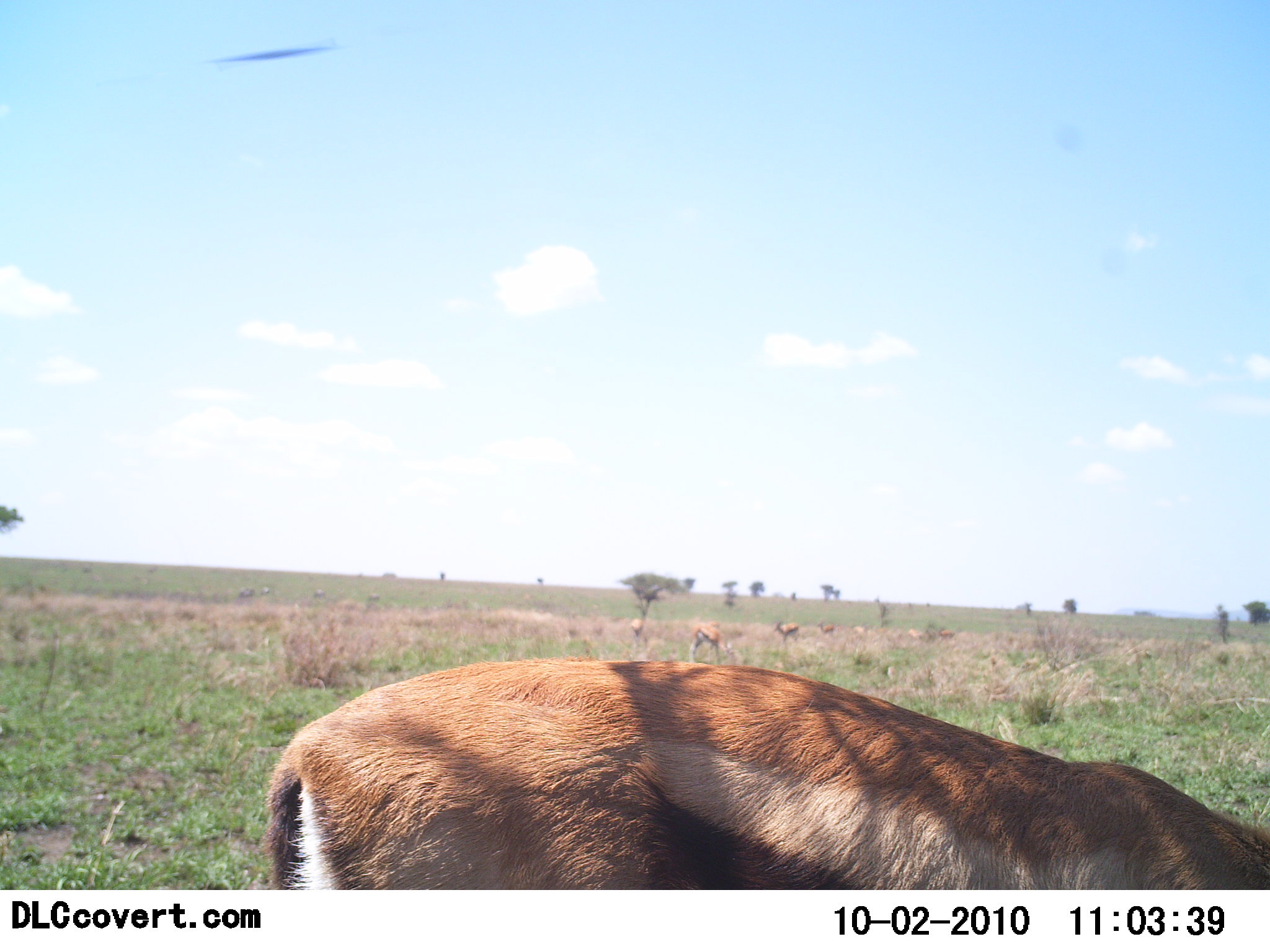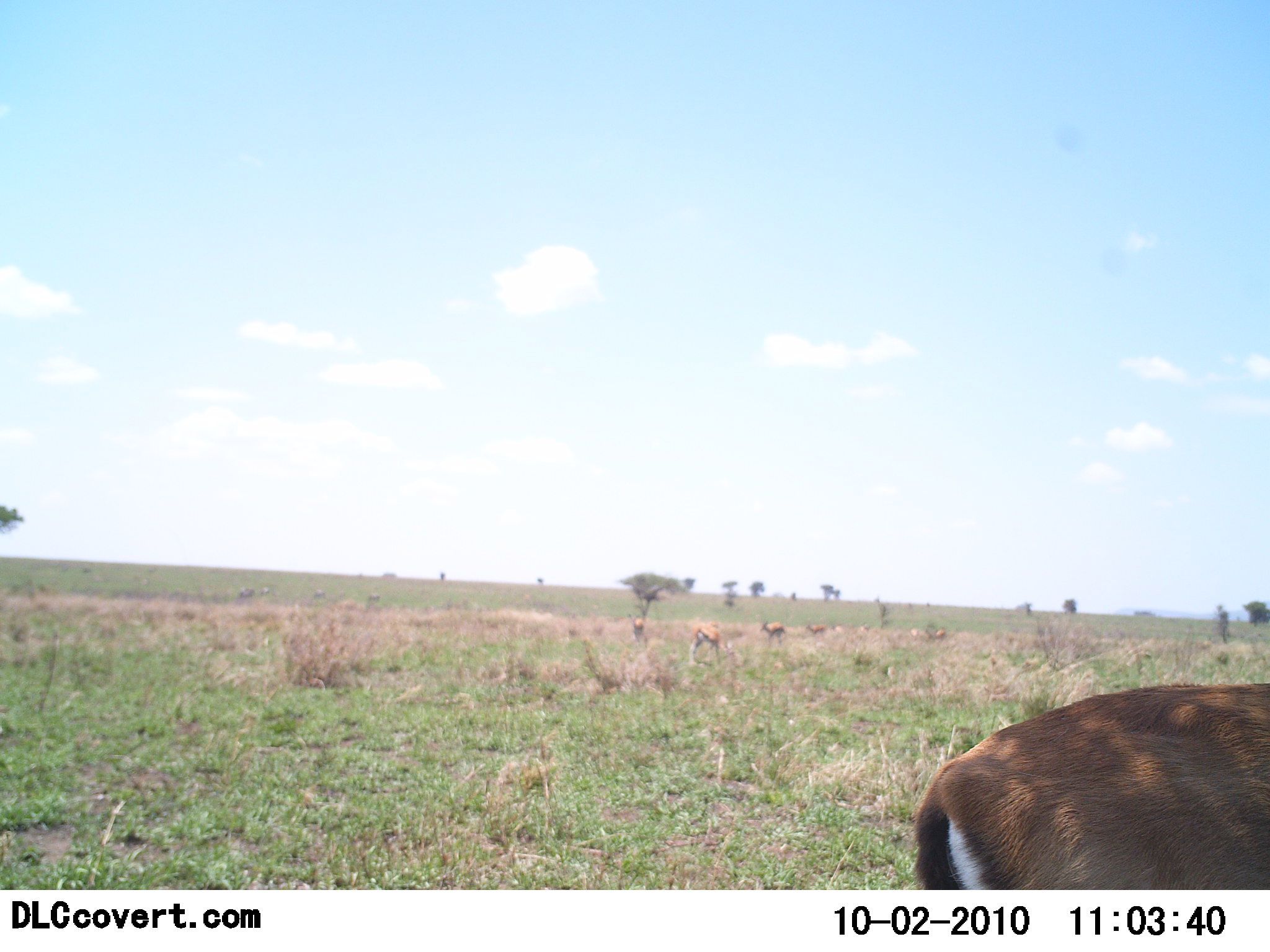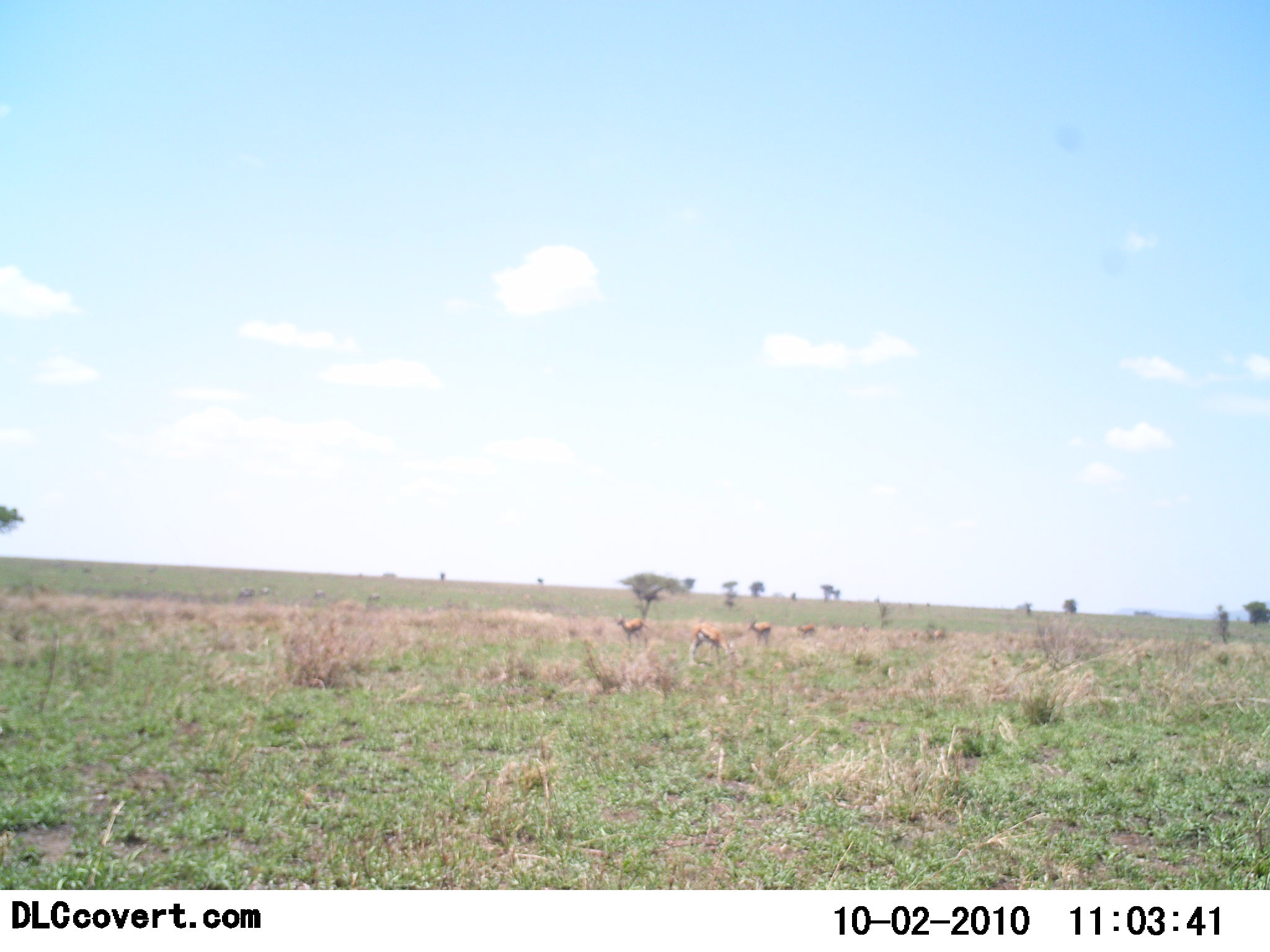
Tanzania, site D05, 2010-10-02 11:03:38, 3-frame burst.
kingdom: Animalia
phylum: Chordata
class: Mammalia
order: Artiodactyla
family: Bovidae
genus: Eudorcas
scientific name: Eudorcas thomsonii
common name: thomson's gazelle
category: gazellethomsons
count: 6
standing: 31%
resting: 6%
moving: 75%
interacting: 6%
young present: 0%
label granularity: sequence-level